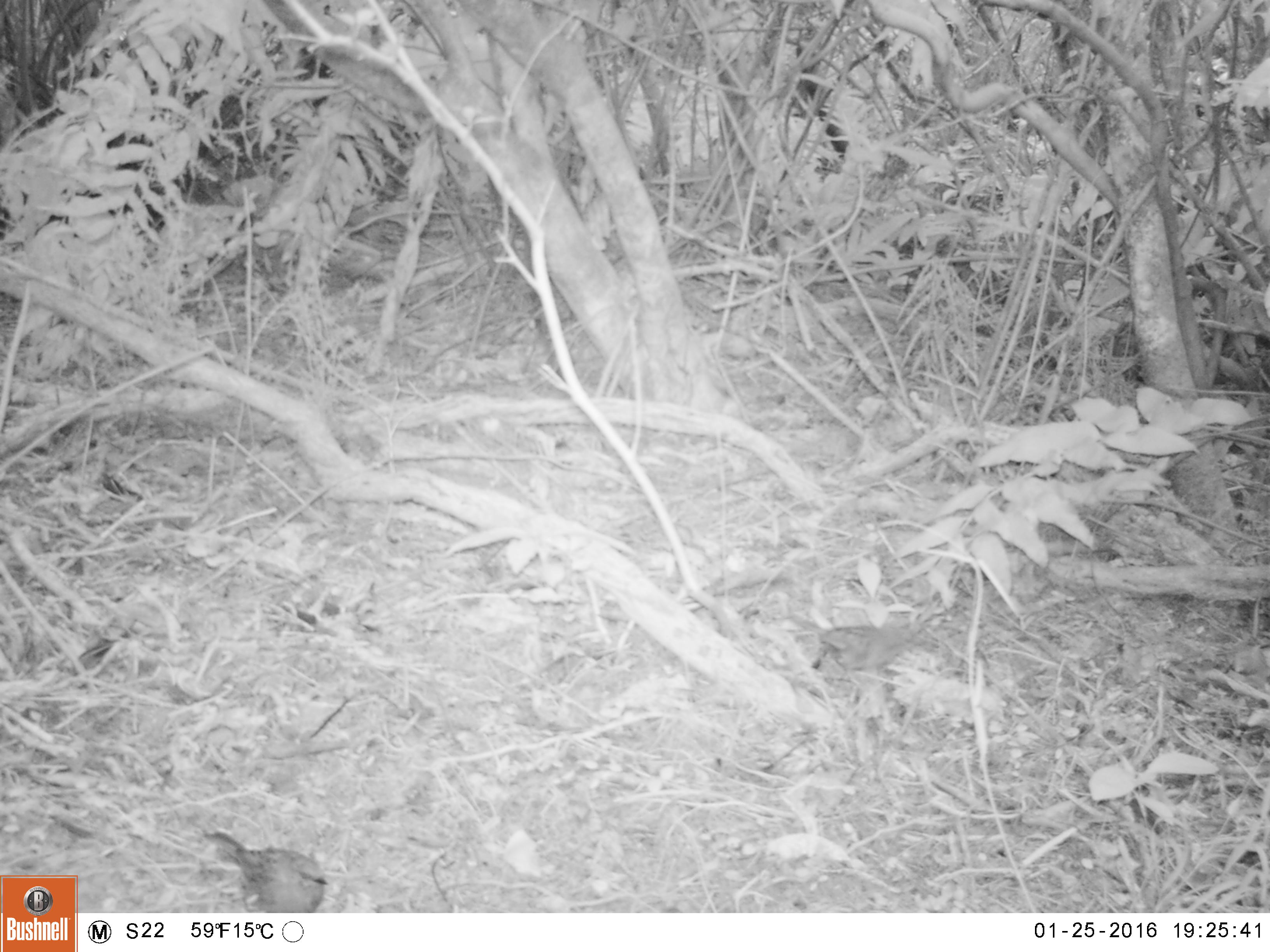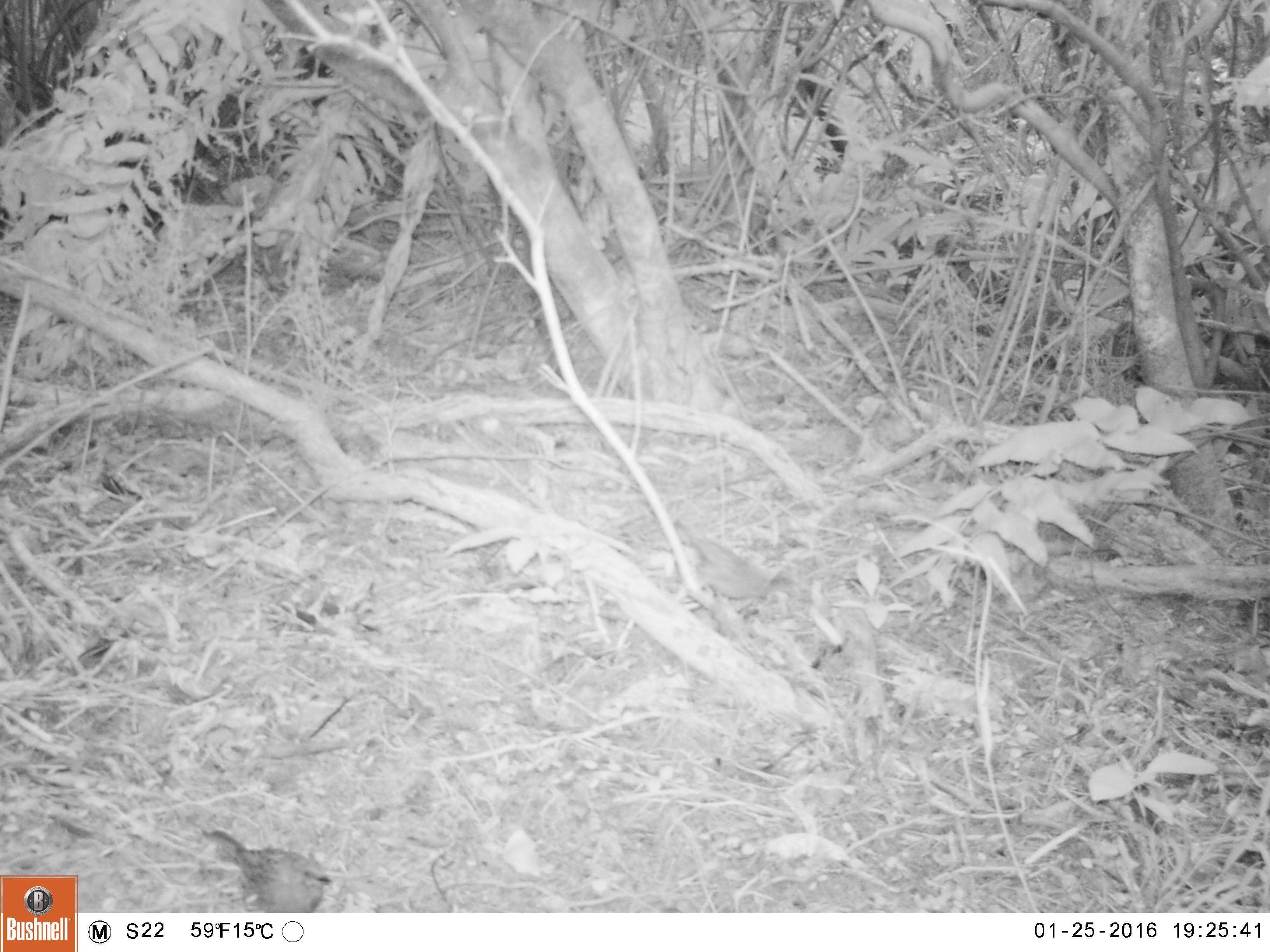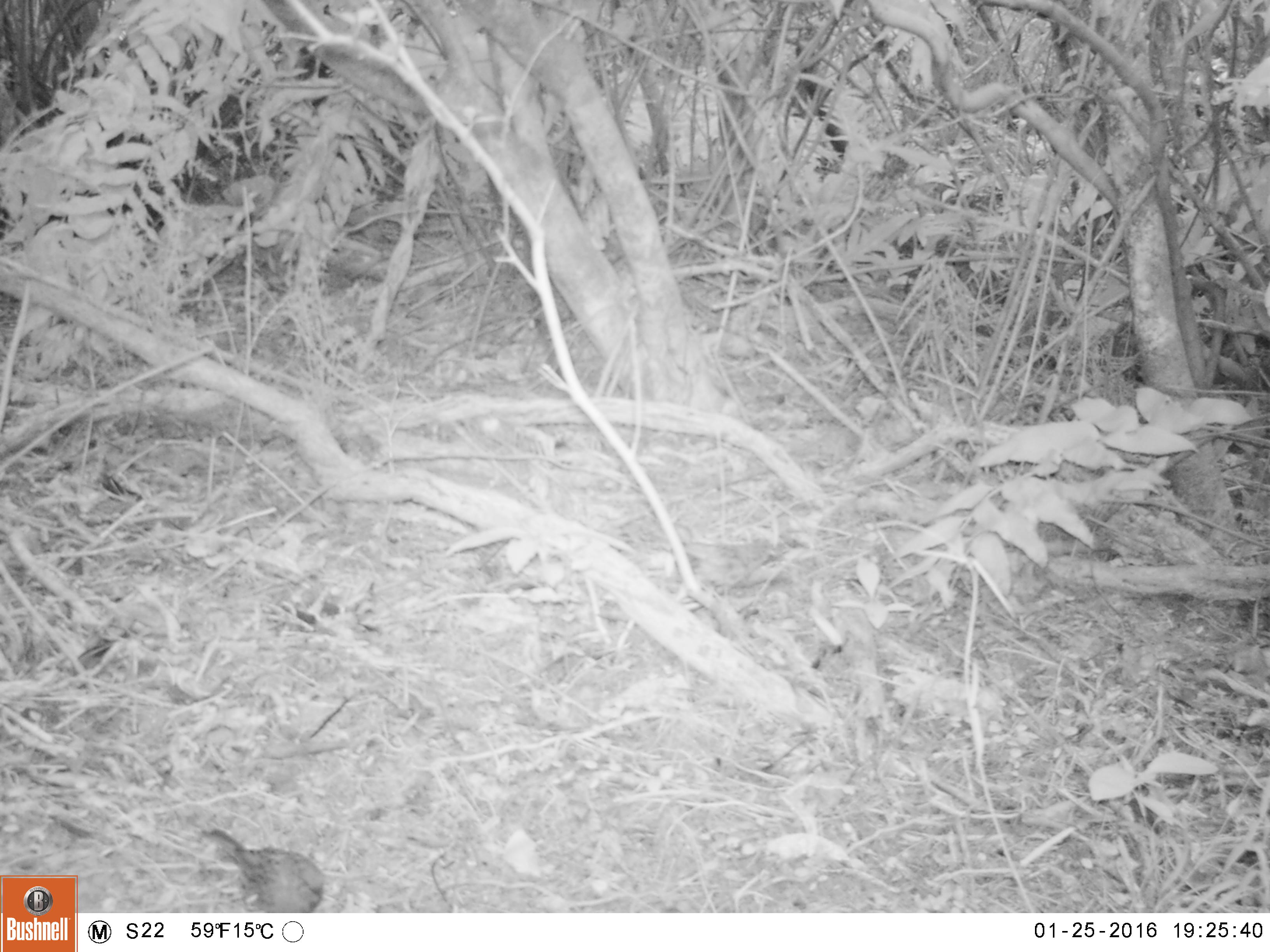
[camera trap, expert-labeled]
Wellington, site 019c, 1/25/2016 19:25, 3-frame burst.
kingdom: Animalia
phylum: Chordata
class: Aves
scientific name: Aves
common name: bird